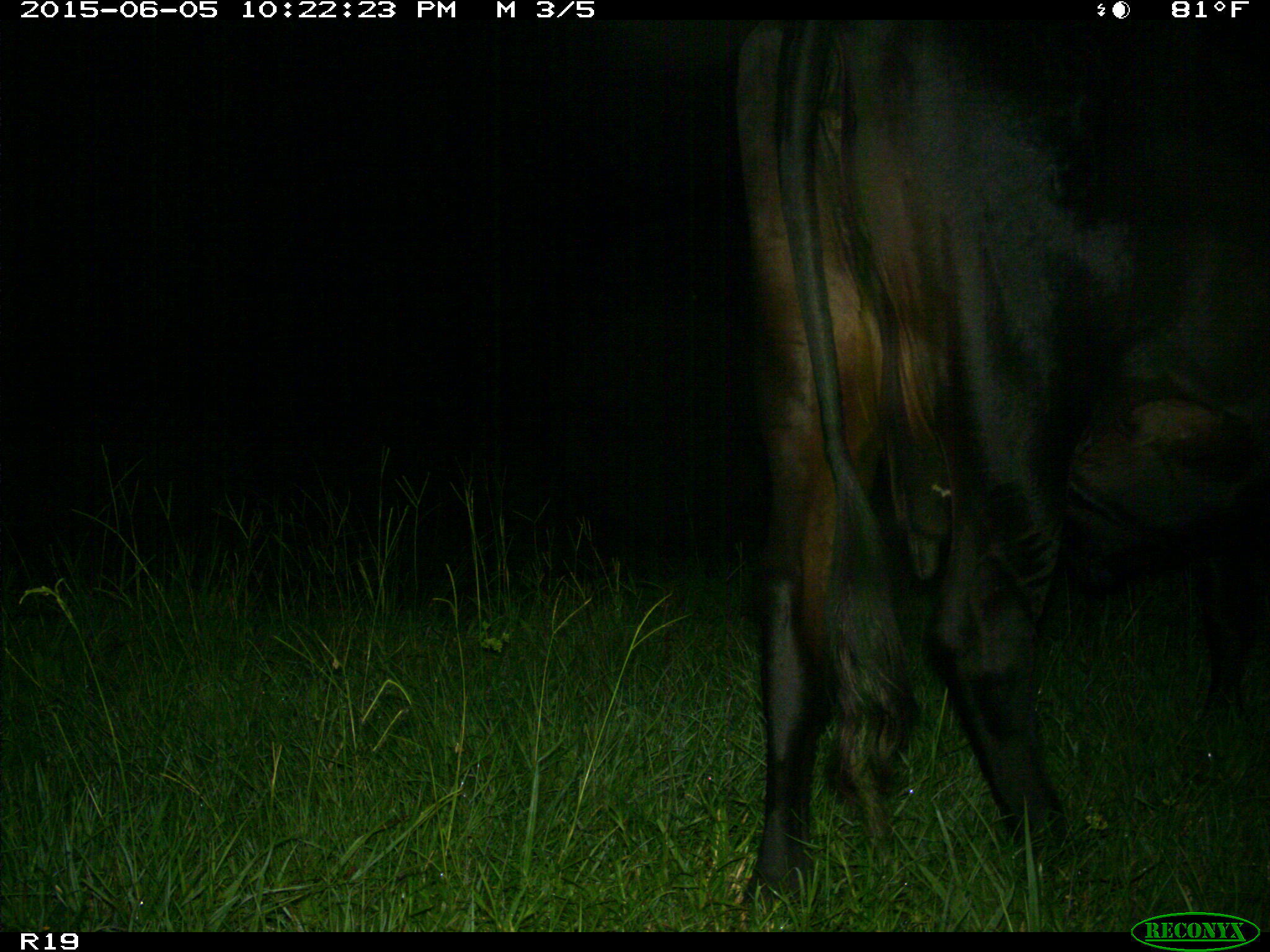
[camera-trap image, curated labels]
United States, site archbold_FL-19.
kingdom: Animalia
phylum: Chordata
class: Mammalia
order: Artiodactyla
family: Bovidae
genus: Bos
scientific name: Bos taurus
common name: domestic cow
Bos taurus (domestic cow).